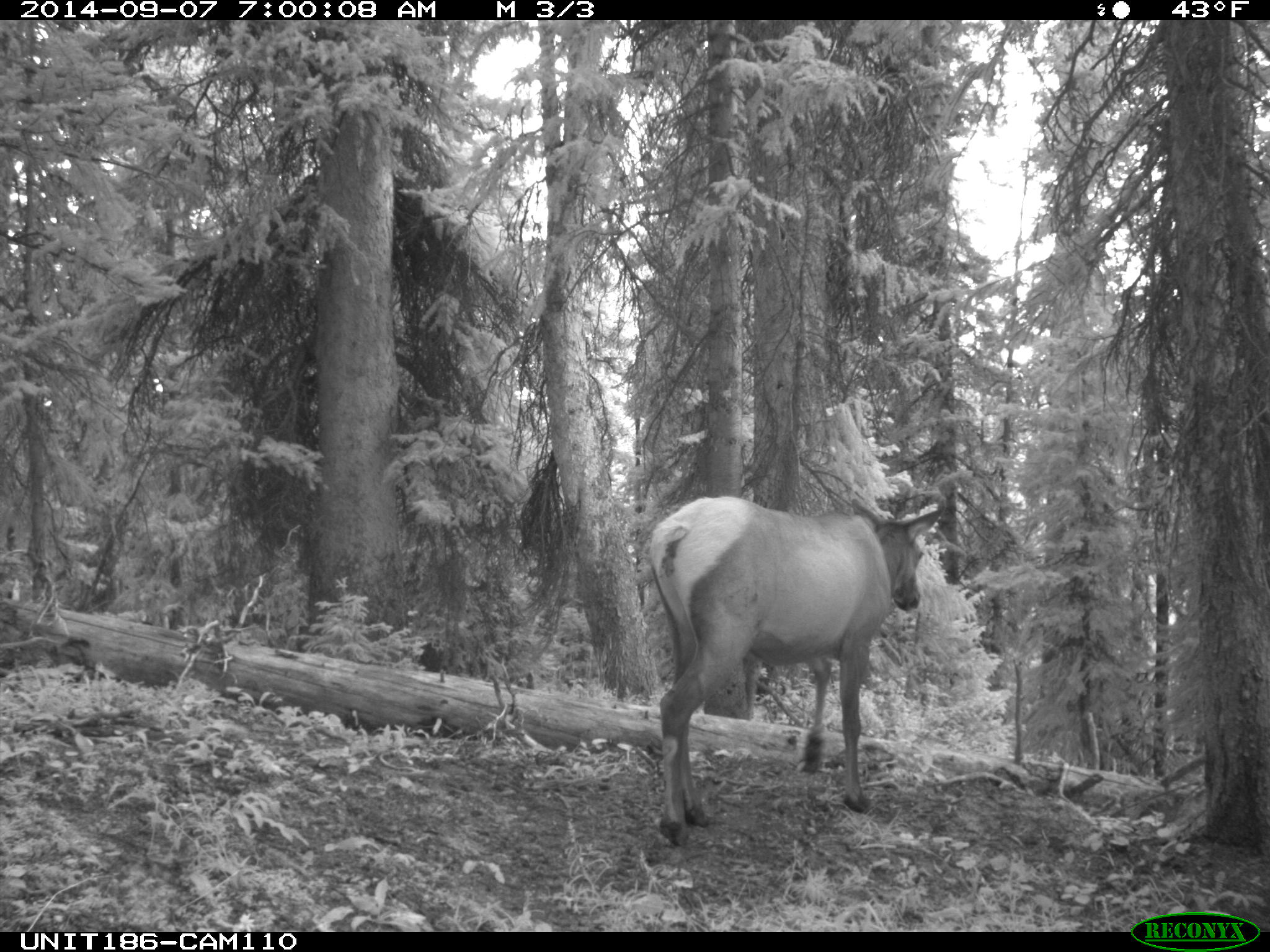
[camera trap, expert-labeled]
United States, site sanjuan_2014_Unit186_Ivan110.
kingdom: Animalia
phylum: Chordata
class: Mammalia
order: Artiodactyla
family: Cervidae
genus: Cervus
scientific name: Cervus elaphus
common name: red deer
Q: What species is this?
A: Cervus elaphus (red deer).